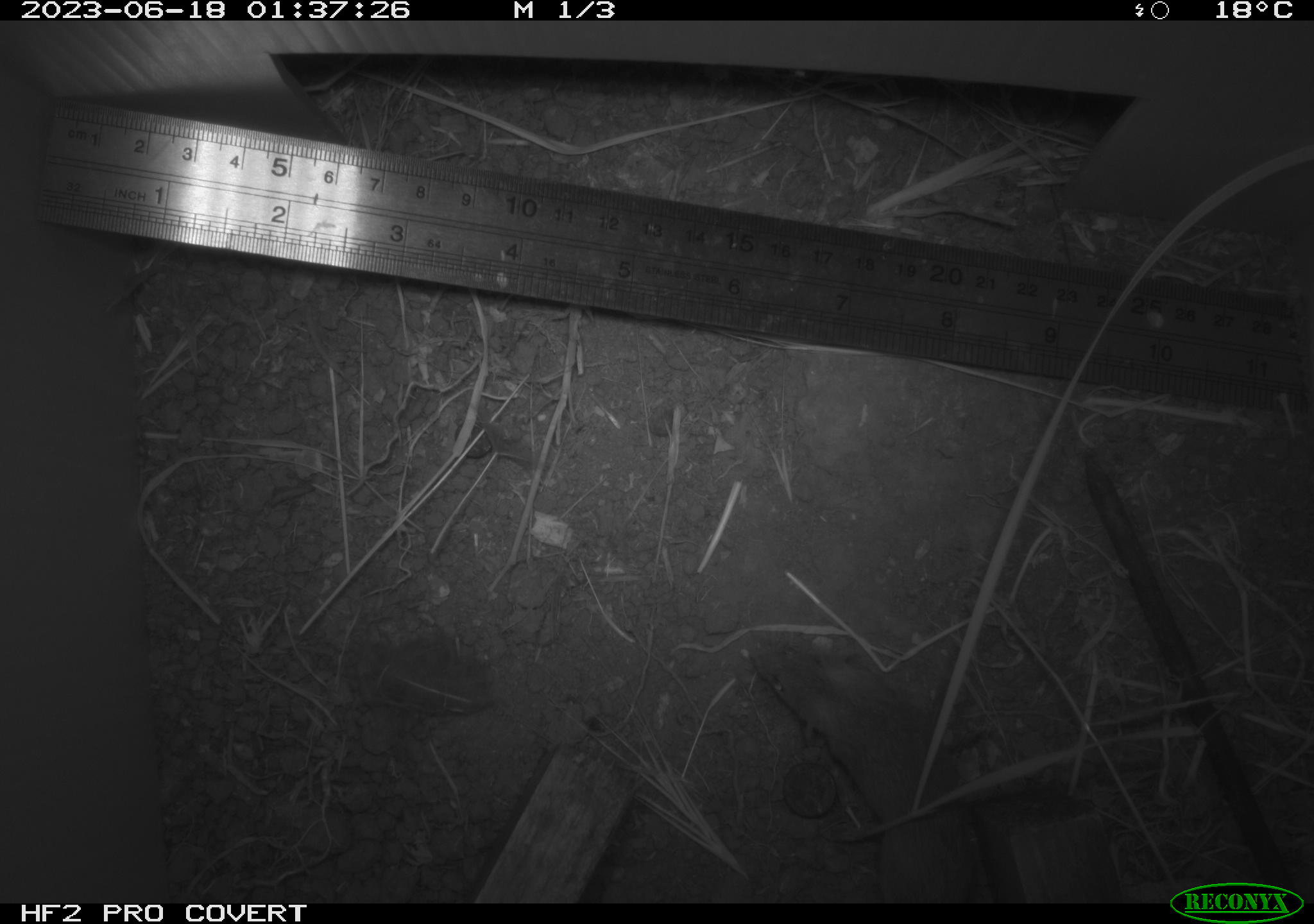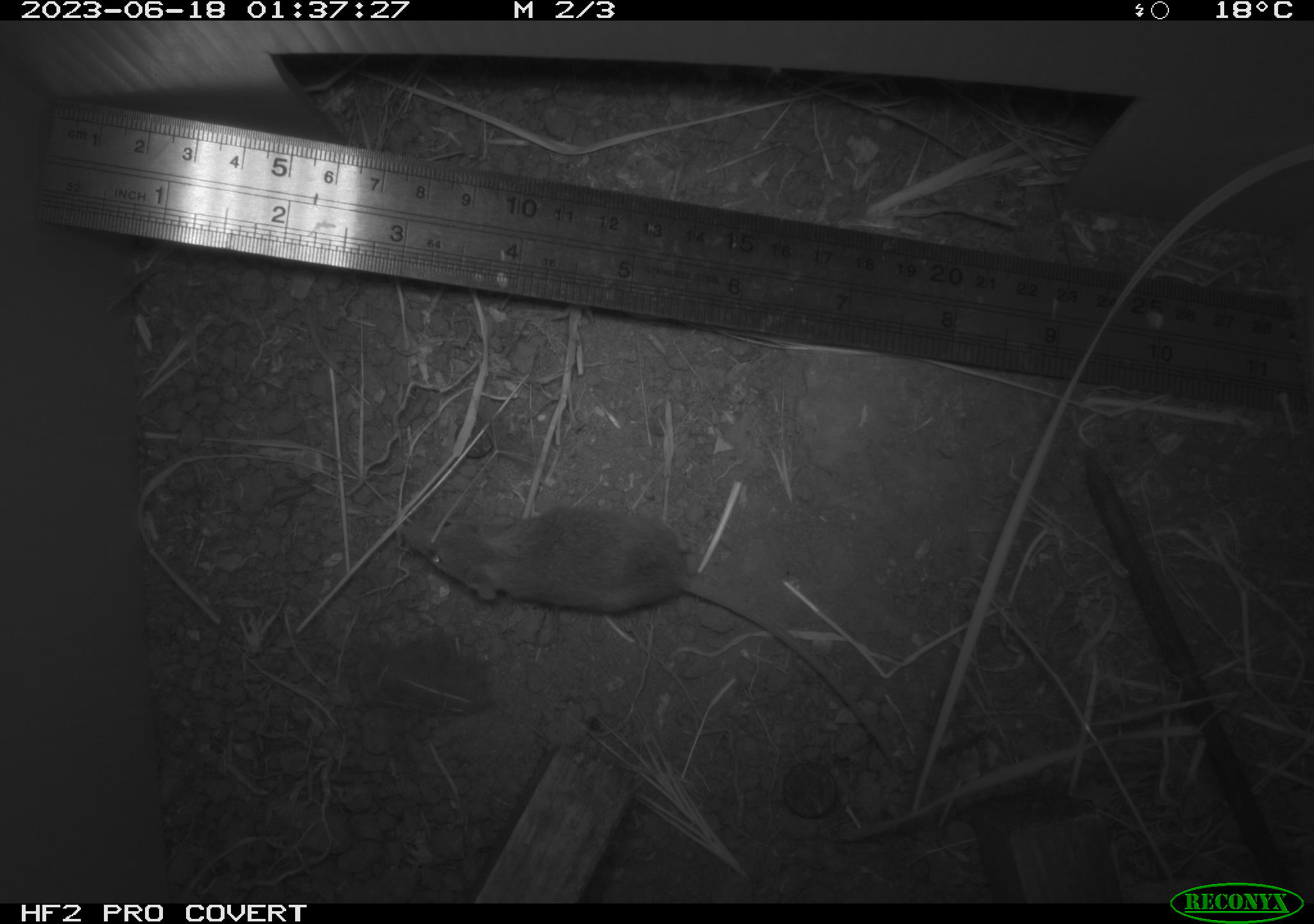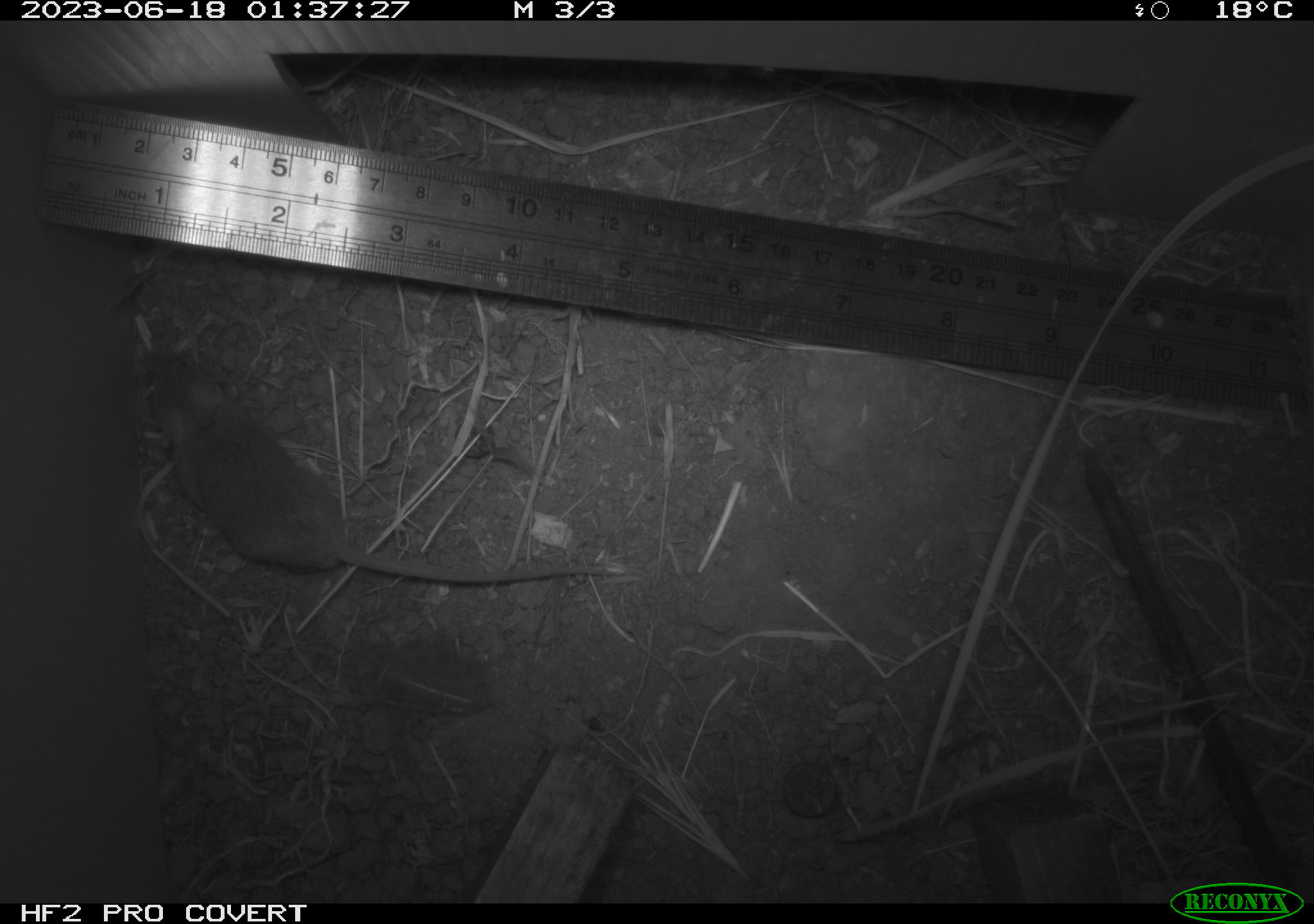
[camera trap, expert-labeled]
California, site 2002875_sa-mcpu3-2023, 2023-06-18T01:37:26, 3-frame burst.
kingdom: Animalia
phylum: Chordata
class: Mammalia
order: Rodentia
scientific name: Rodentia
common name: mouse species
Mouse species (Rodentia).